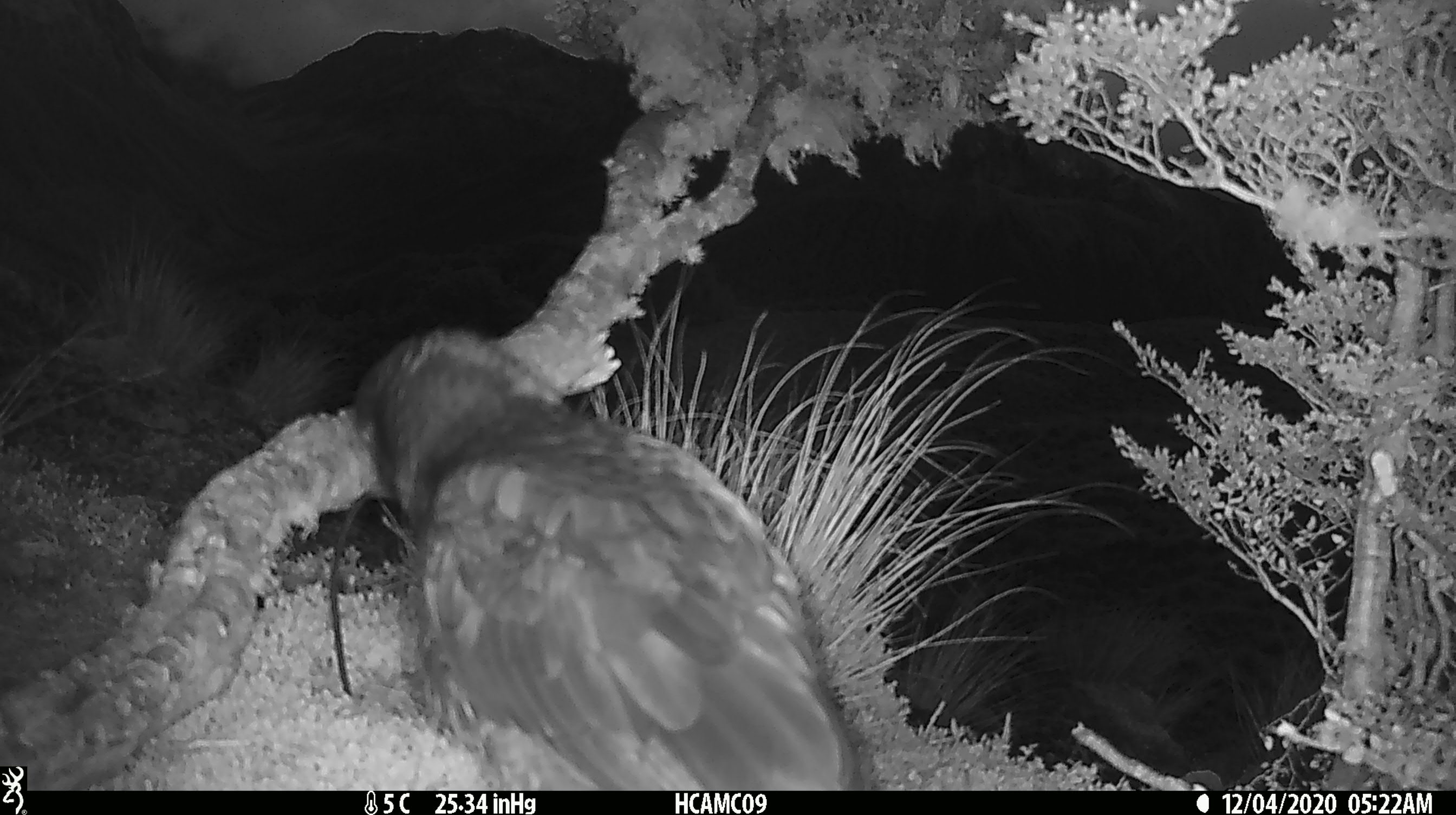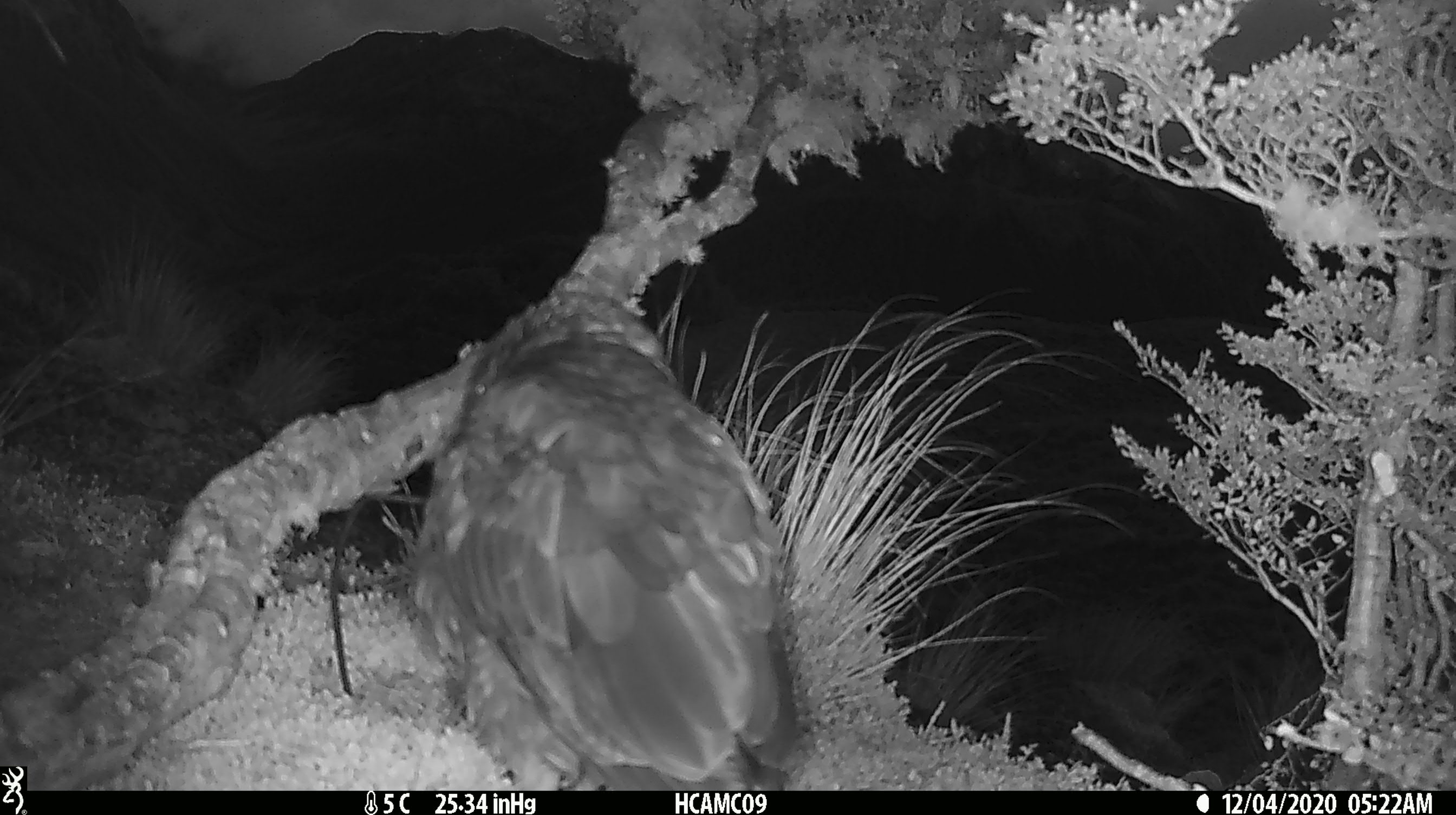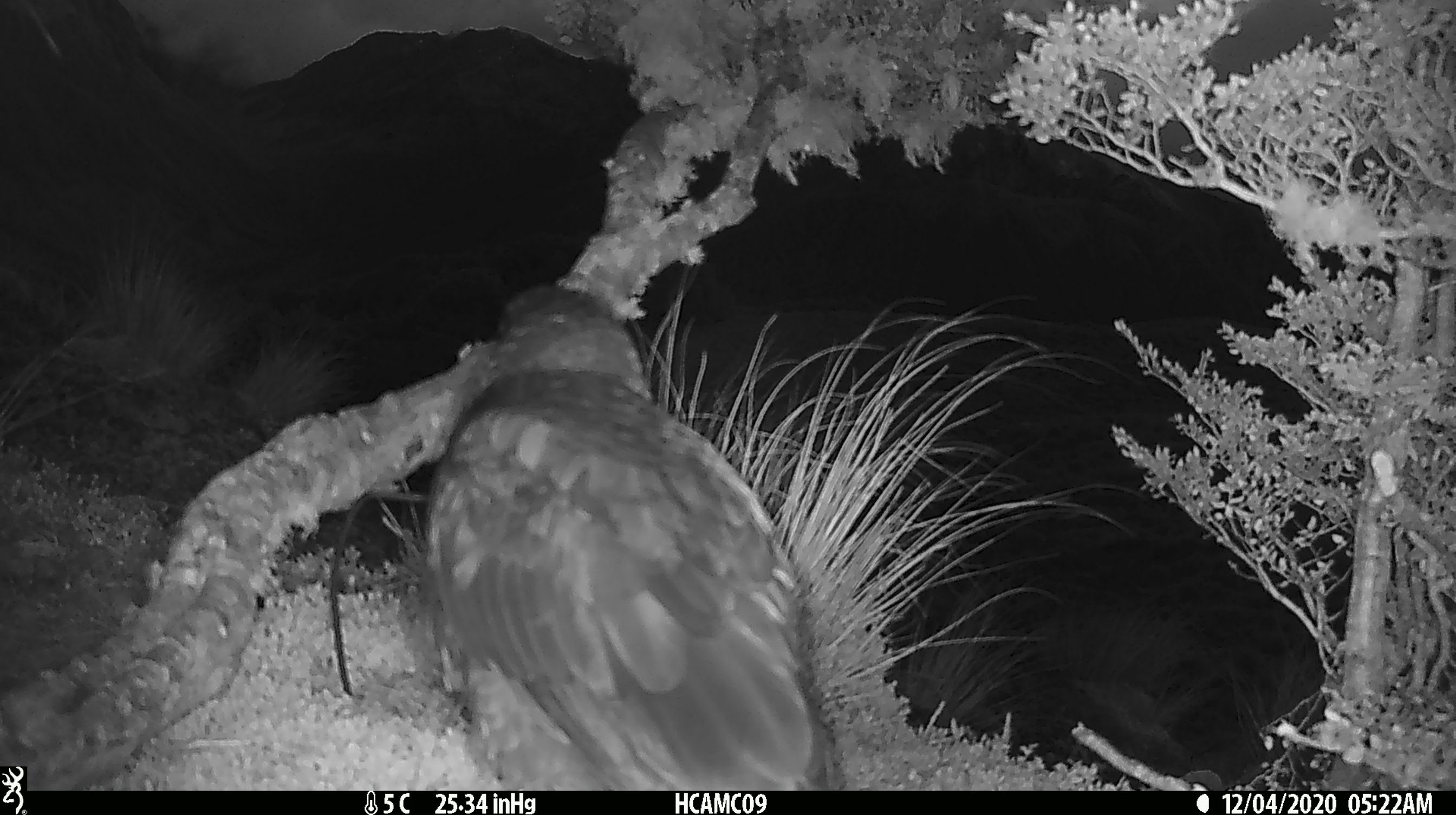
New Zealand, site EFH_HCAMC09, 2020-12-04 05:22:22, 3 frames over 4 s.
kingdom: Animalia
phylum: Chordata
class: Aves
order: Psittaciformes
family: Strigopidae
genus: Nestor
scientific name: Nestor notabilis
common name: kea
Kea (Nestor notabilis).